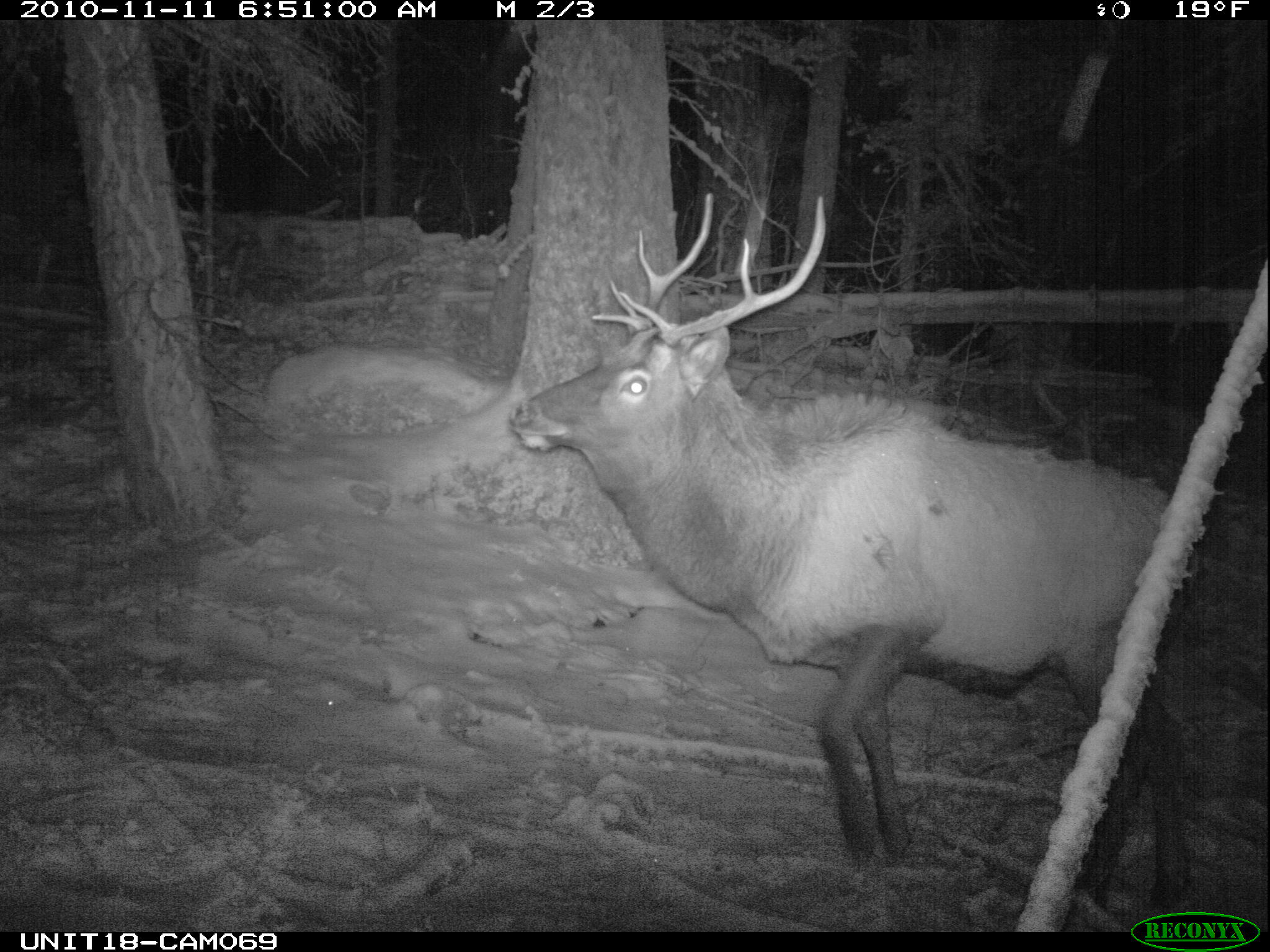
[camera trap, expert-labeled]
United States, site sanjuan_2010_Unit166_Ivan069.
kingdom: Animalia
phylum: Chordata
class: Mammalia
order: Artiodactyla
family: Cervidae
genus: Cervus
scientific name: Cervus elaphus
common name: red deer